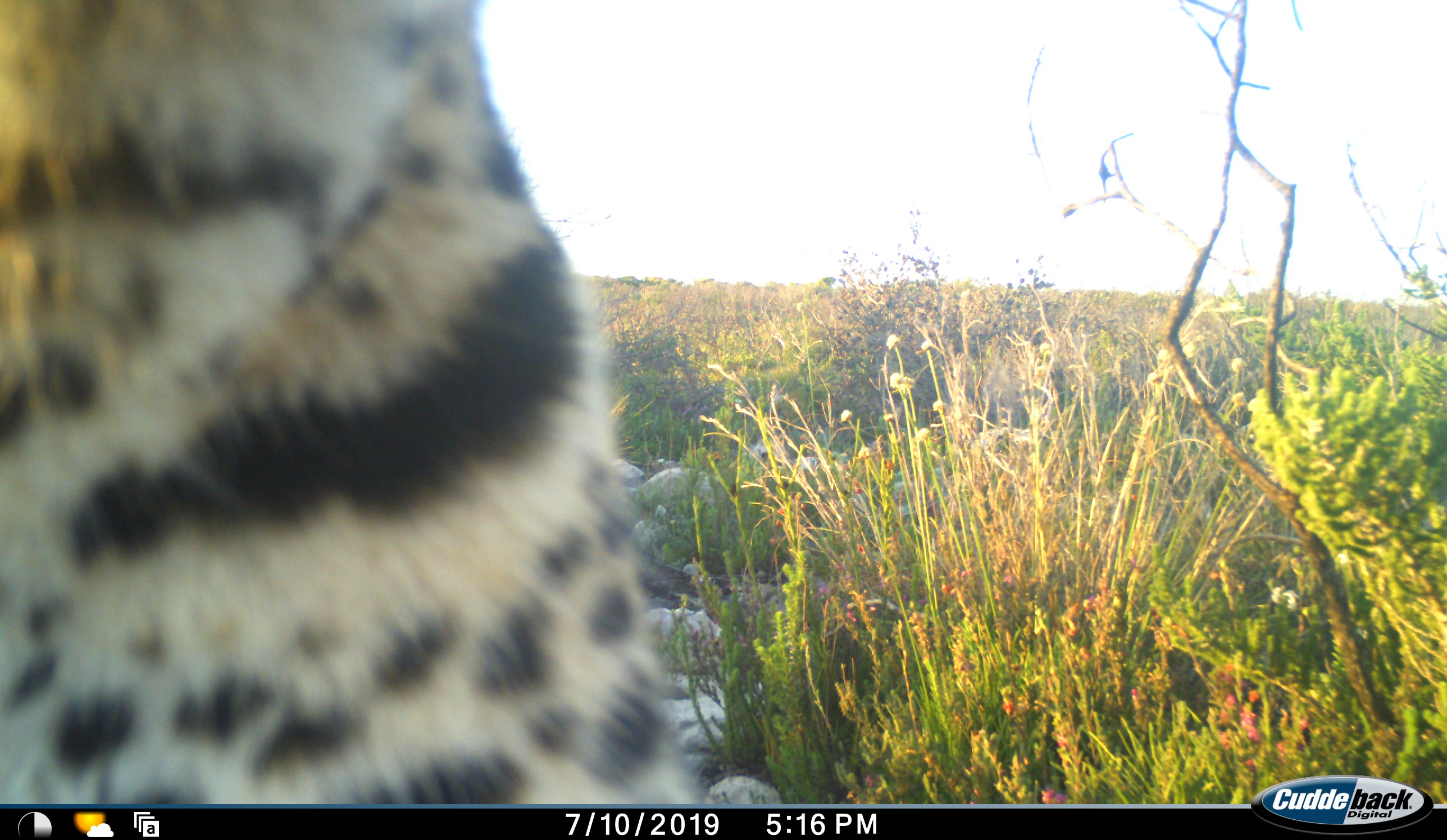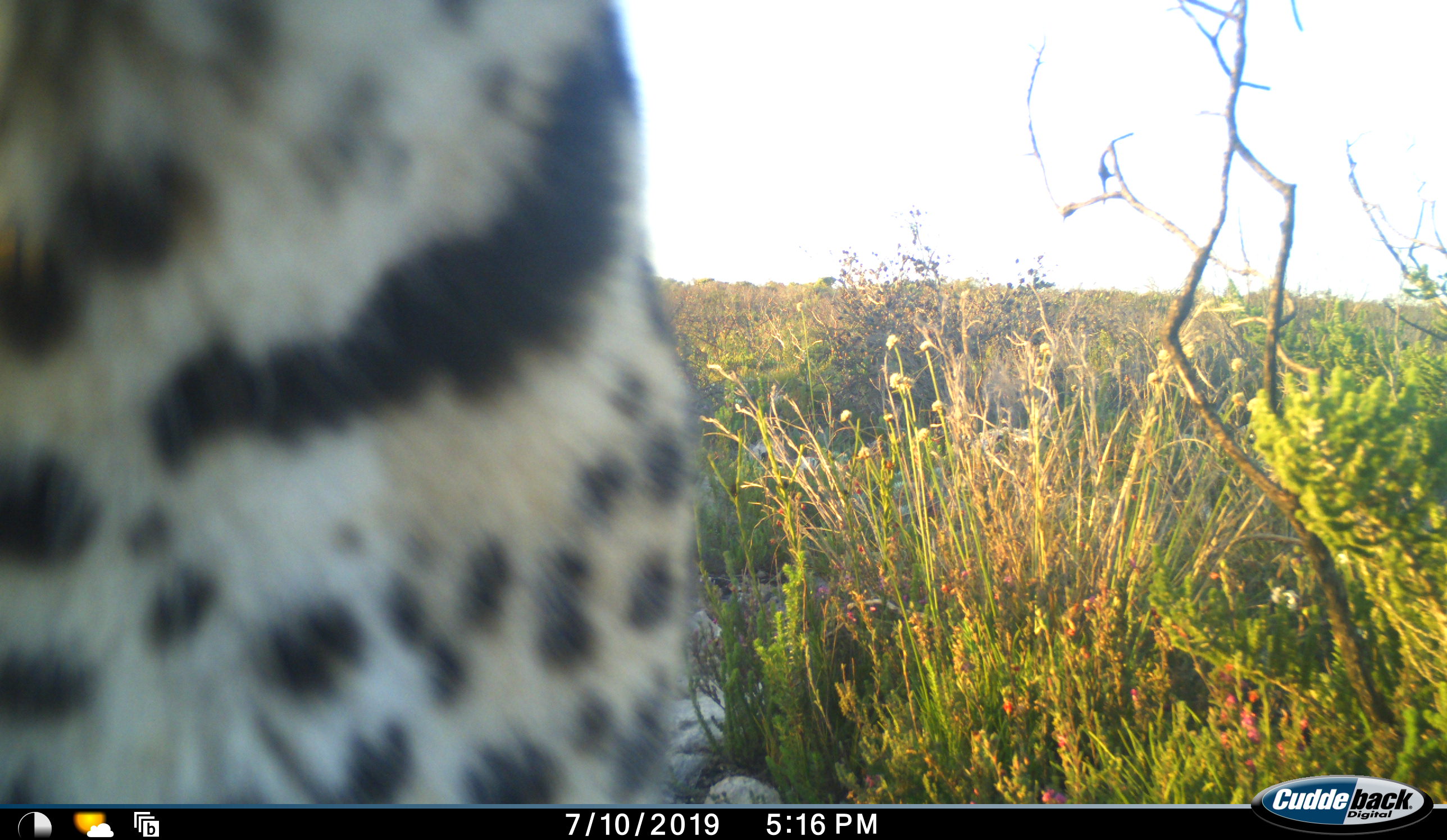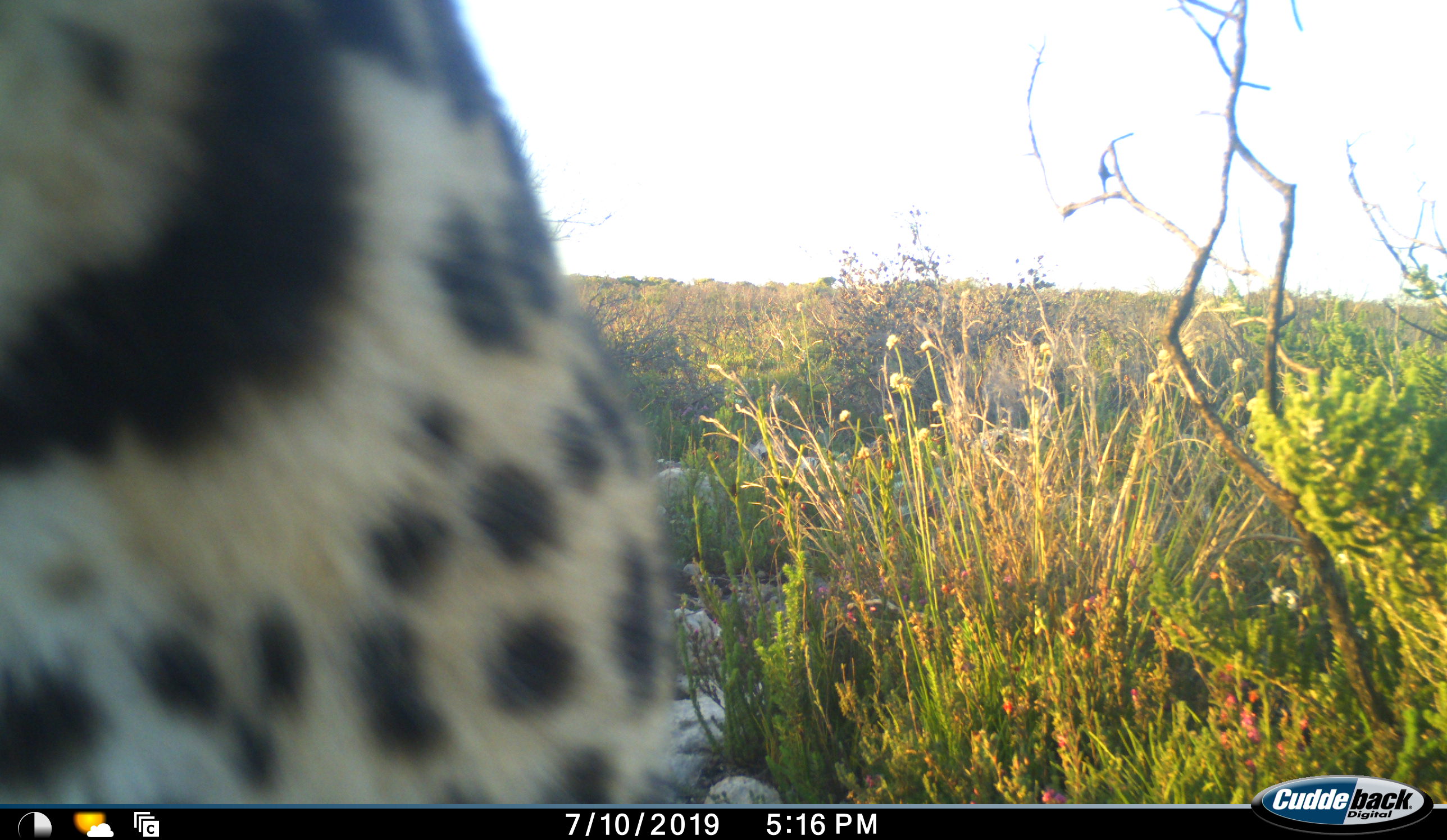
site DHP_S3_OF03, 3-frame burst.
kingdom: Animalia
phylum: Chordata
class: Mammalia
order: Carnivora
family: Felidae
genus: Panthera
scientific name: Panthera pardus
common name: leopard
Leopard (Panthera pardus), count 1. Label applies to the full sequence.